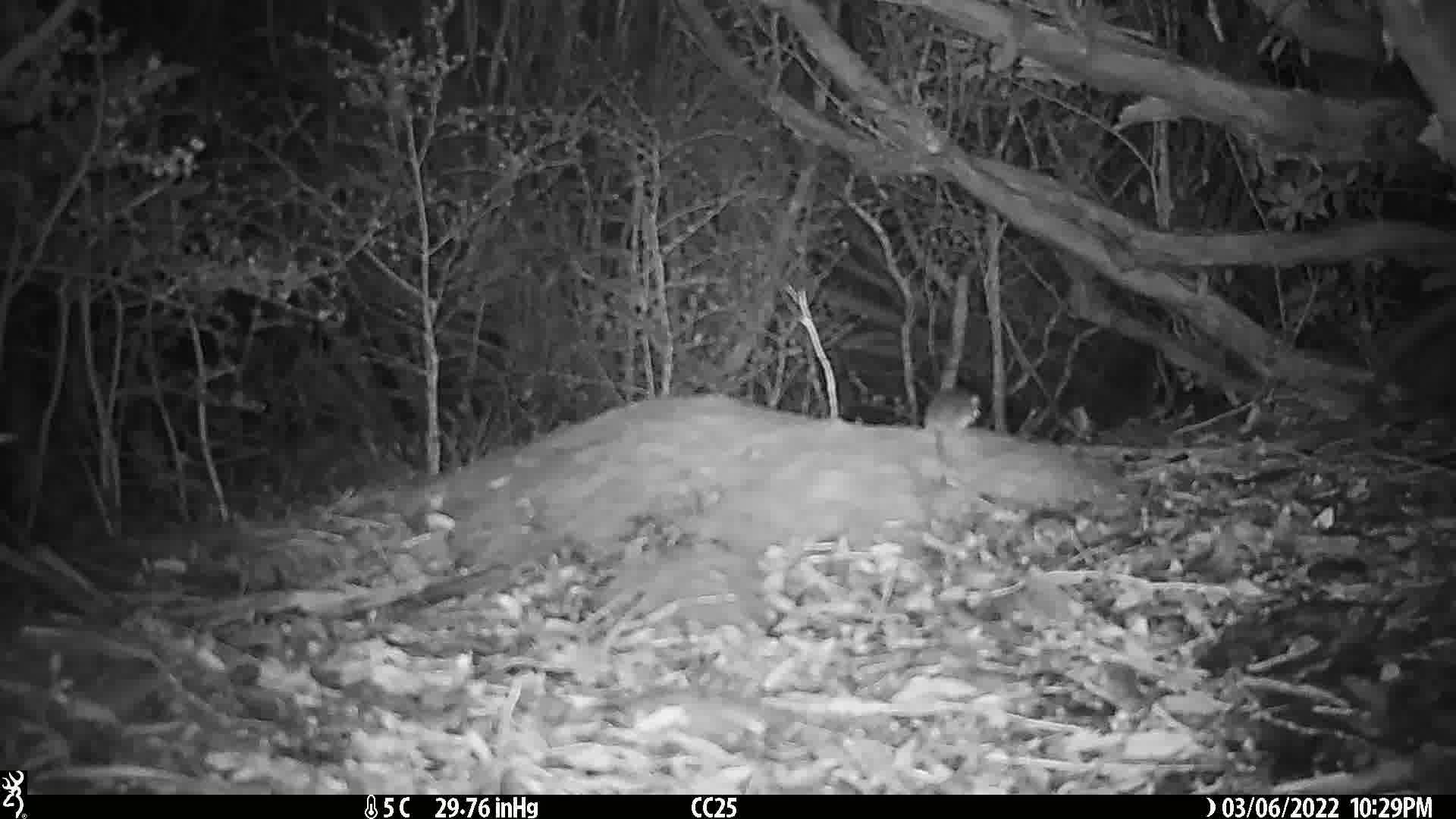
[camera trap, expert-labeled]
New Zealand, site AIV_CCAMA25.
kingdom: Animalia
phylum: Chordata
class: Mammalia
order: Rodentia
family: Muridae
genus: Mus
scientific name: Mus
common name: mouse